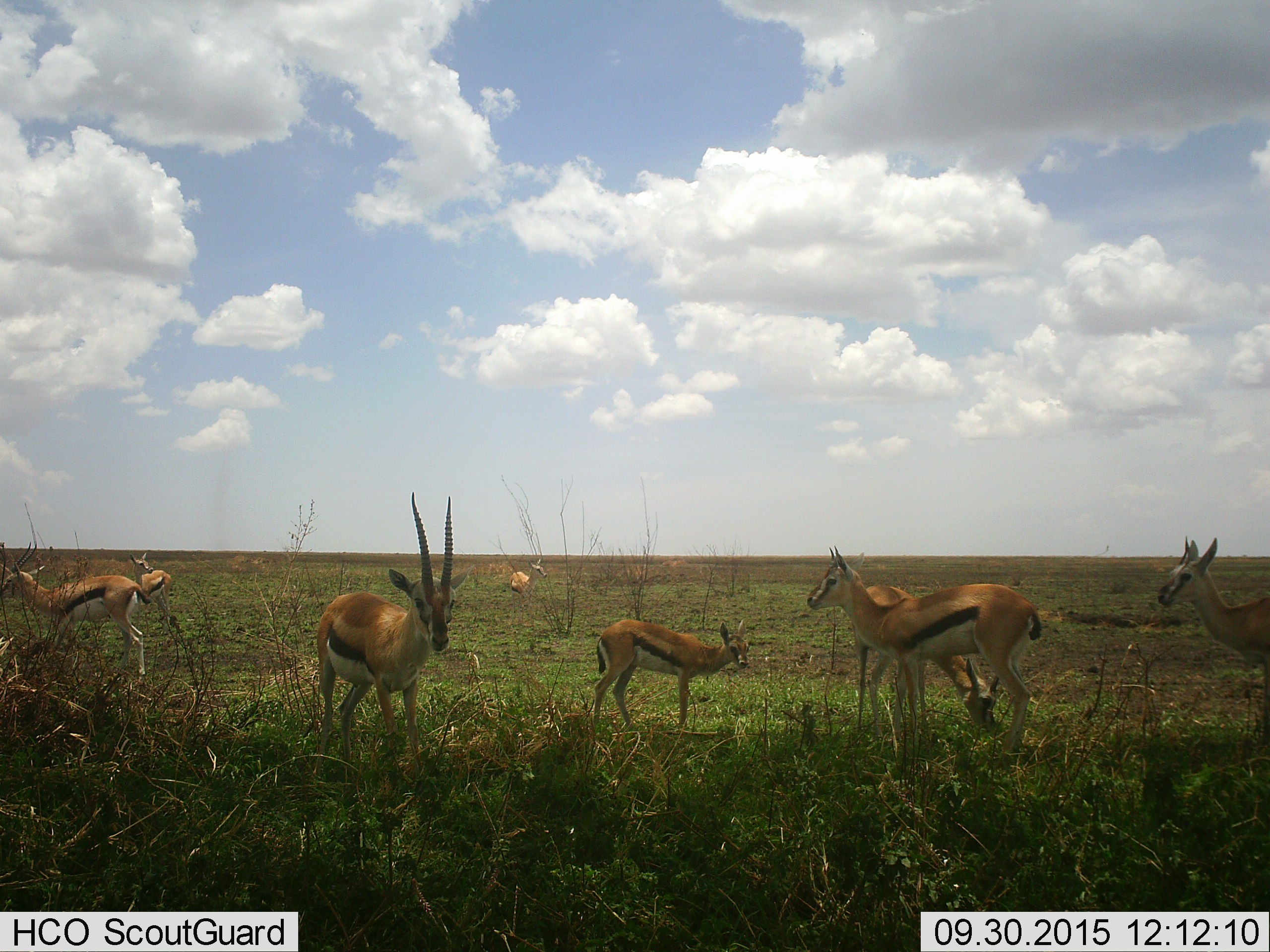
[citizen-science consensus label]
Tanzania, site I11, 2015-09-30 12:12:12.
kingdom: Animalia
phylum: Chordata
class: Mammalia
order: Artiodactyla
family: Bovidae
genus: Eudorcas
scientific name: Eudorcas thomsonii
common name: thomson's gazelle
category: gazellethomsons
Gazellethomsons (thomson's gazelle) (Eudorcas thomsonii), count 8. Behavior (volunteer vote fractions): standing 100%, resting 0%, moving 10%, interacting 0%. Young present (vote fraction): 60%. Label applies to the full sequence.